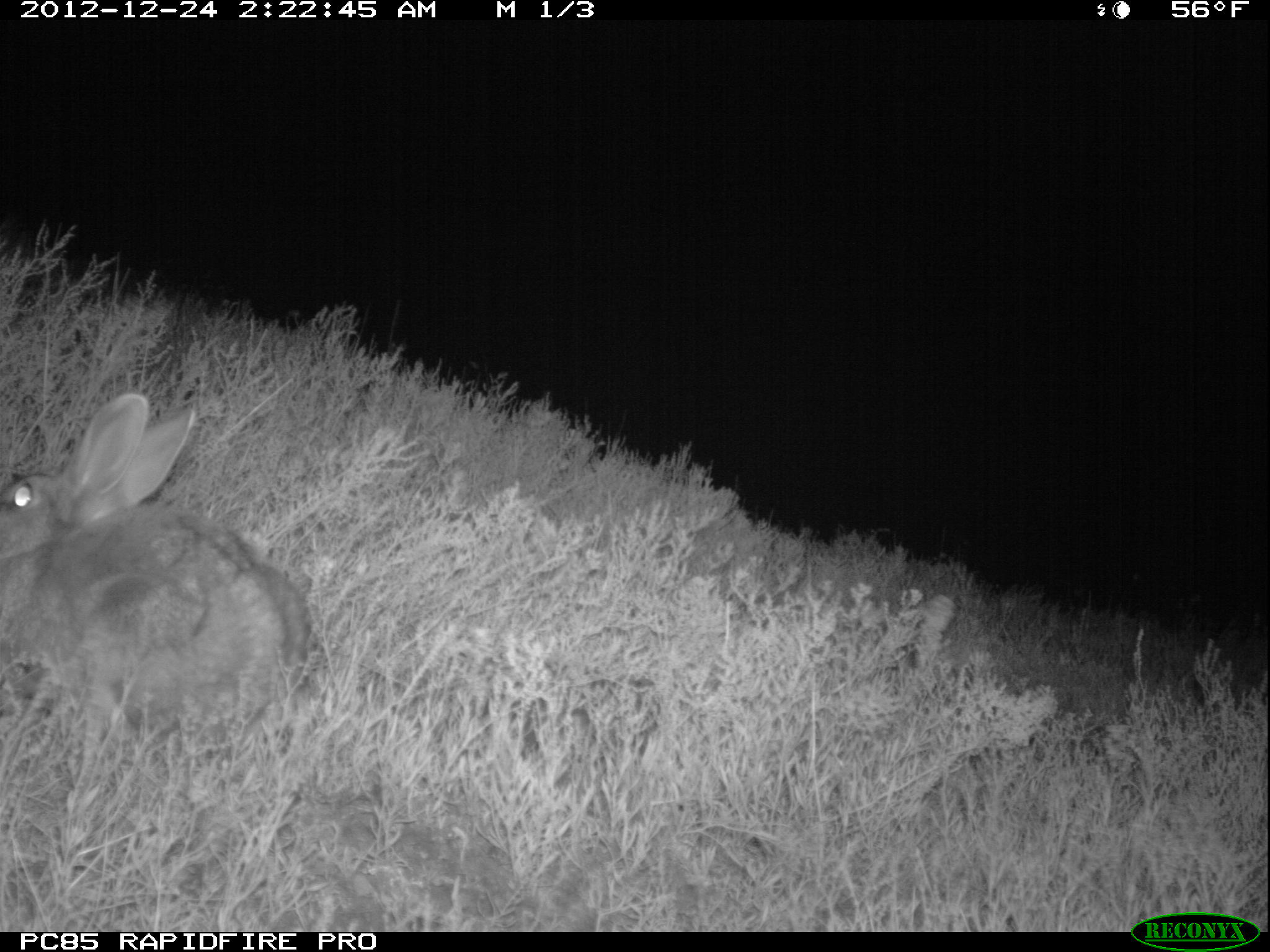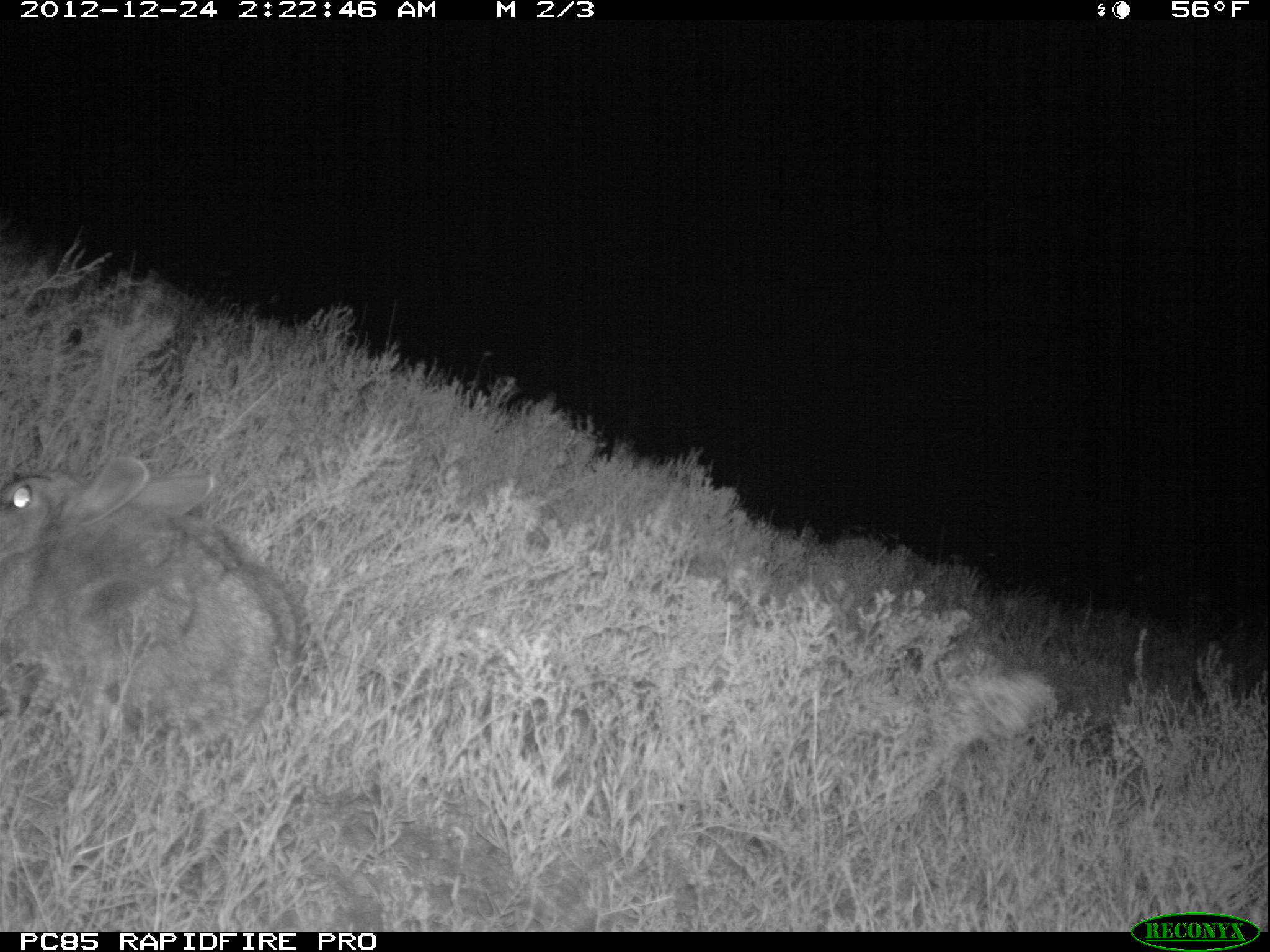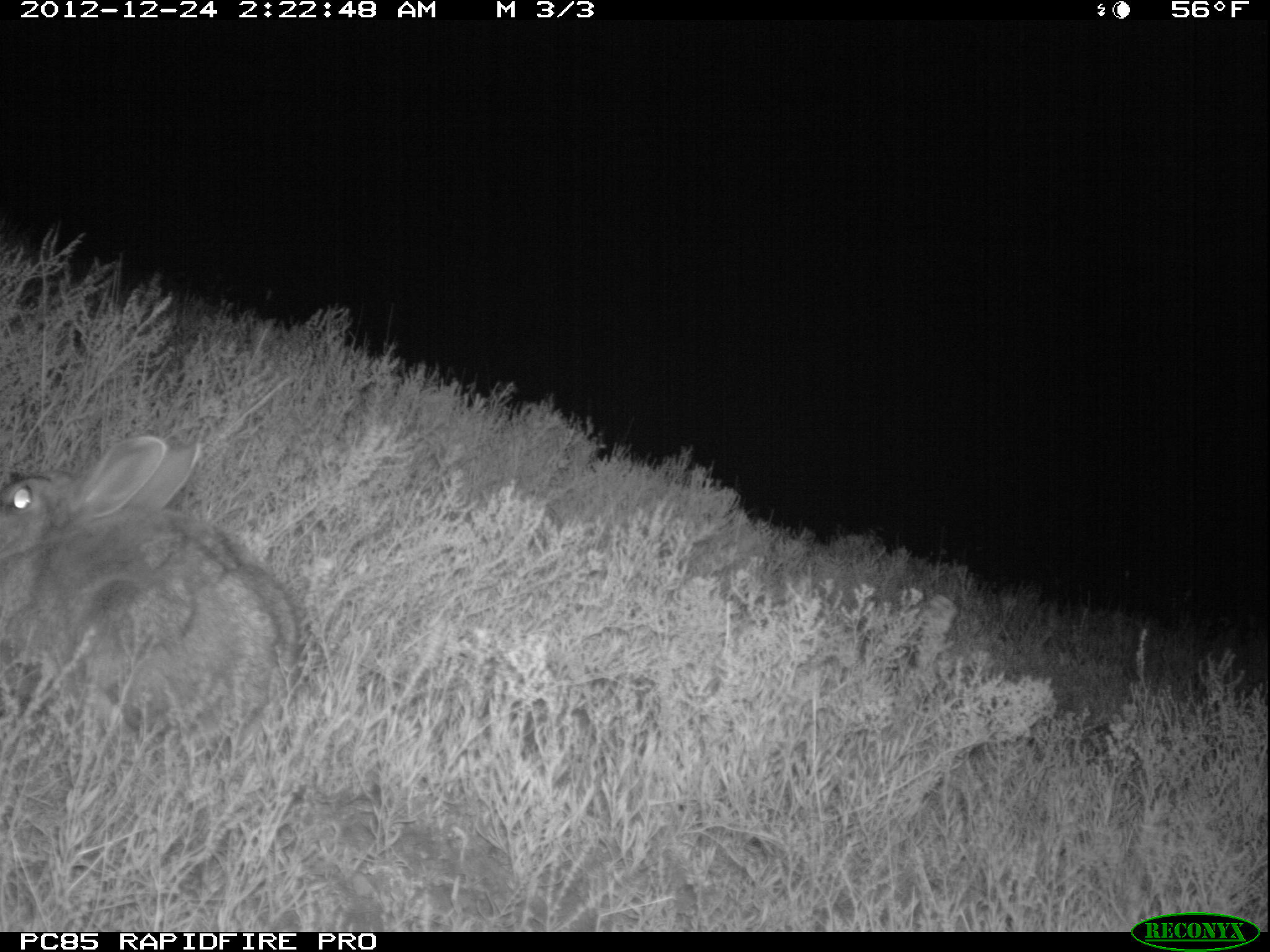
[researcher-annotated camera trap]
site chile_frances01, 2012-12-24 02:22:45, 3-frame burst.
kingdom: Animalia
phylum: Chordata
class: Mammalia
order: Lagomorpha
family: Leporidae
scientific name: Leporidae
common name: rabbits and hares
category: rabbit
Rabbit (rabbits and hares) (Leporidae).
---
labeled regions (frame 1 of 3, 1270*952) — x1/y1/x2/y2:
rabbit: 1/391/314/781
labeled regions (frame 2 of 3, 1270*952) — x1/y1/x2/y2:
rabbit: 2/453/309/777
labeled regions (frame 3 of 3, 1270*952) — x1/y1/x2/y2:
rabbit: 0/430/306/780